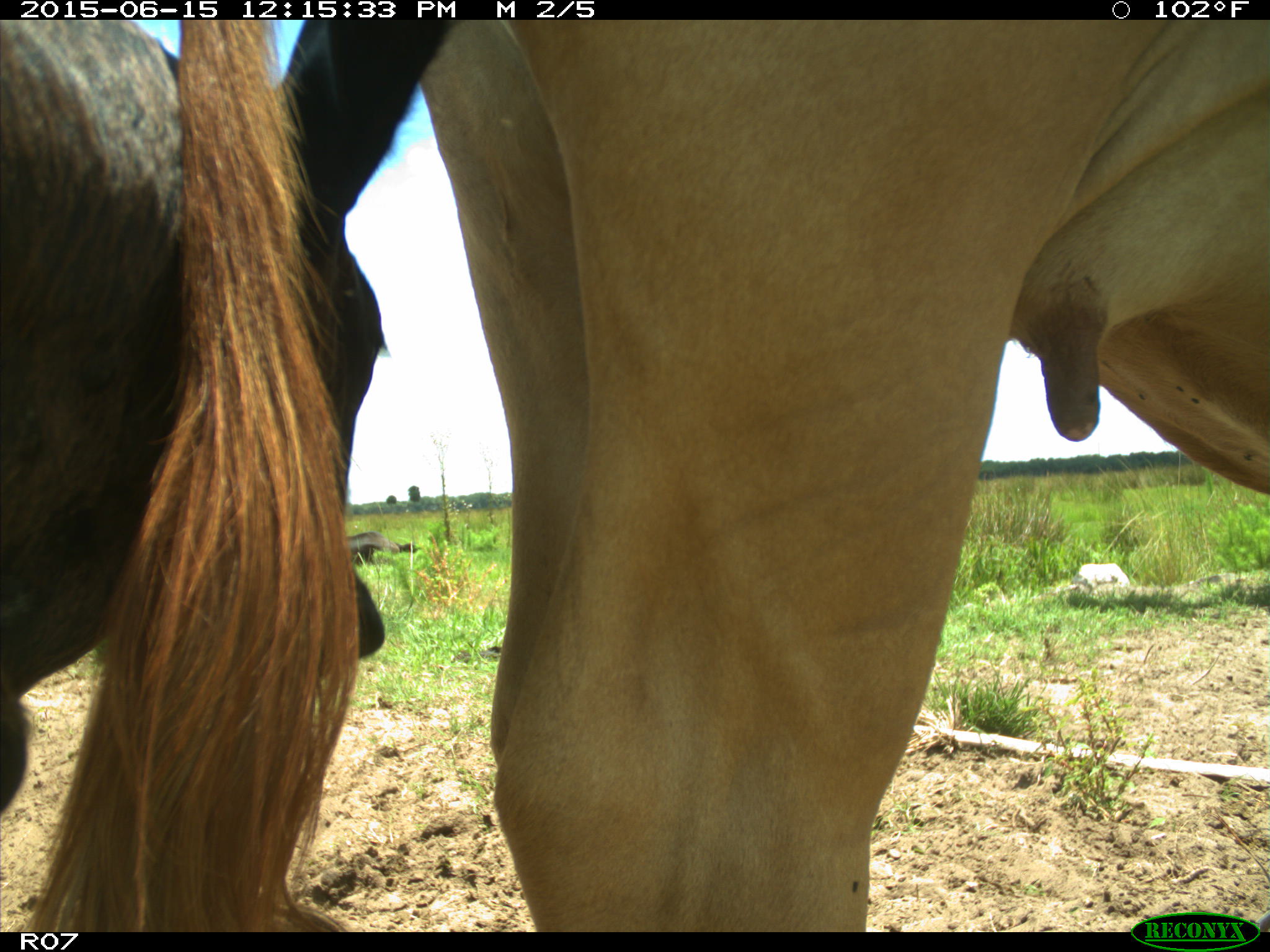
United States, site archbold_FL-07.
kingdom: Animalia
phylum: Chordata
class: Mammalia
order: Artiodactyla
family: Bovidae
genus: Bos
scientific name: Bos taurus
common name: domestic cow